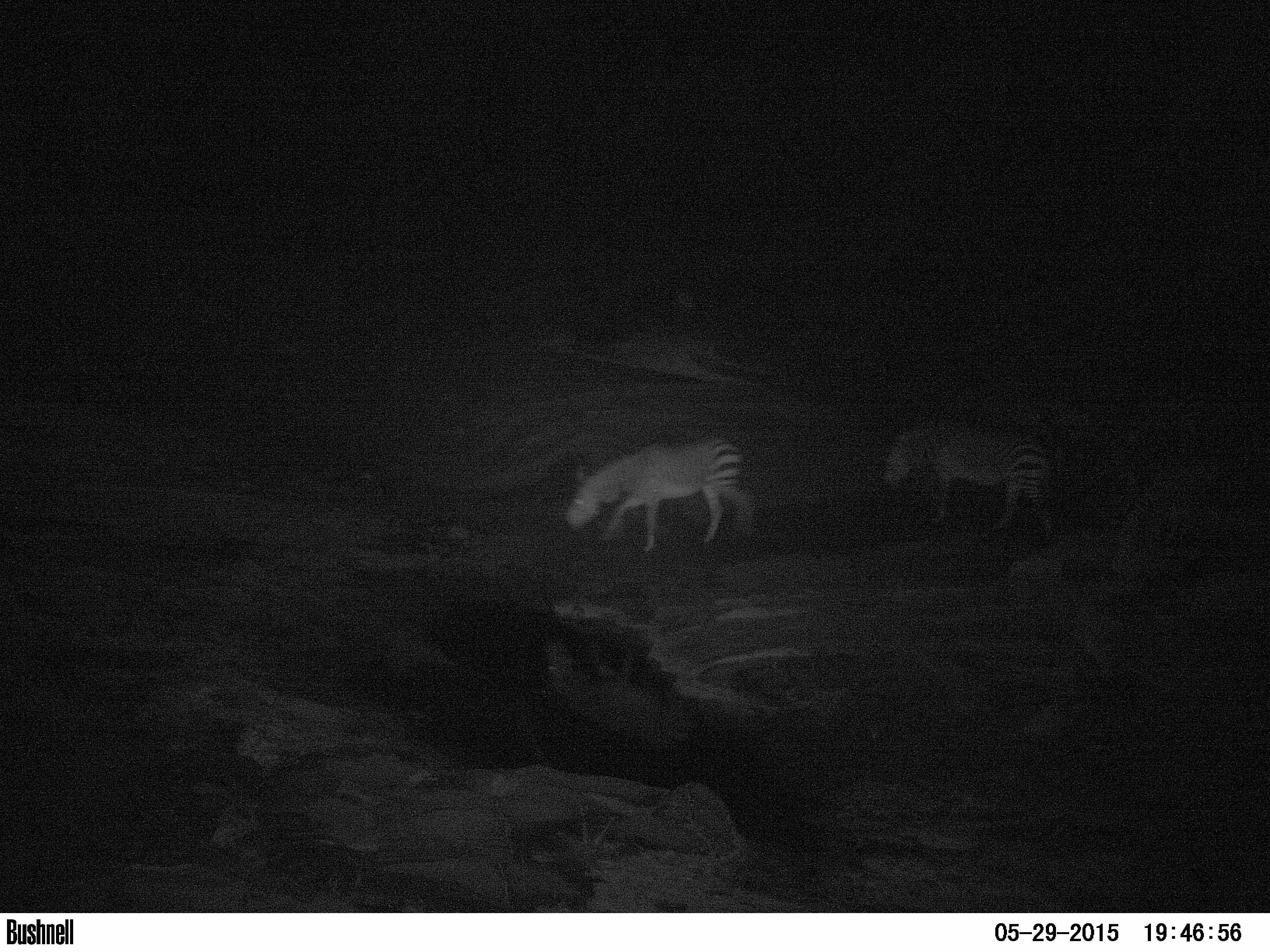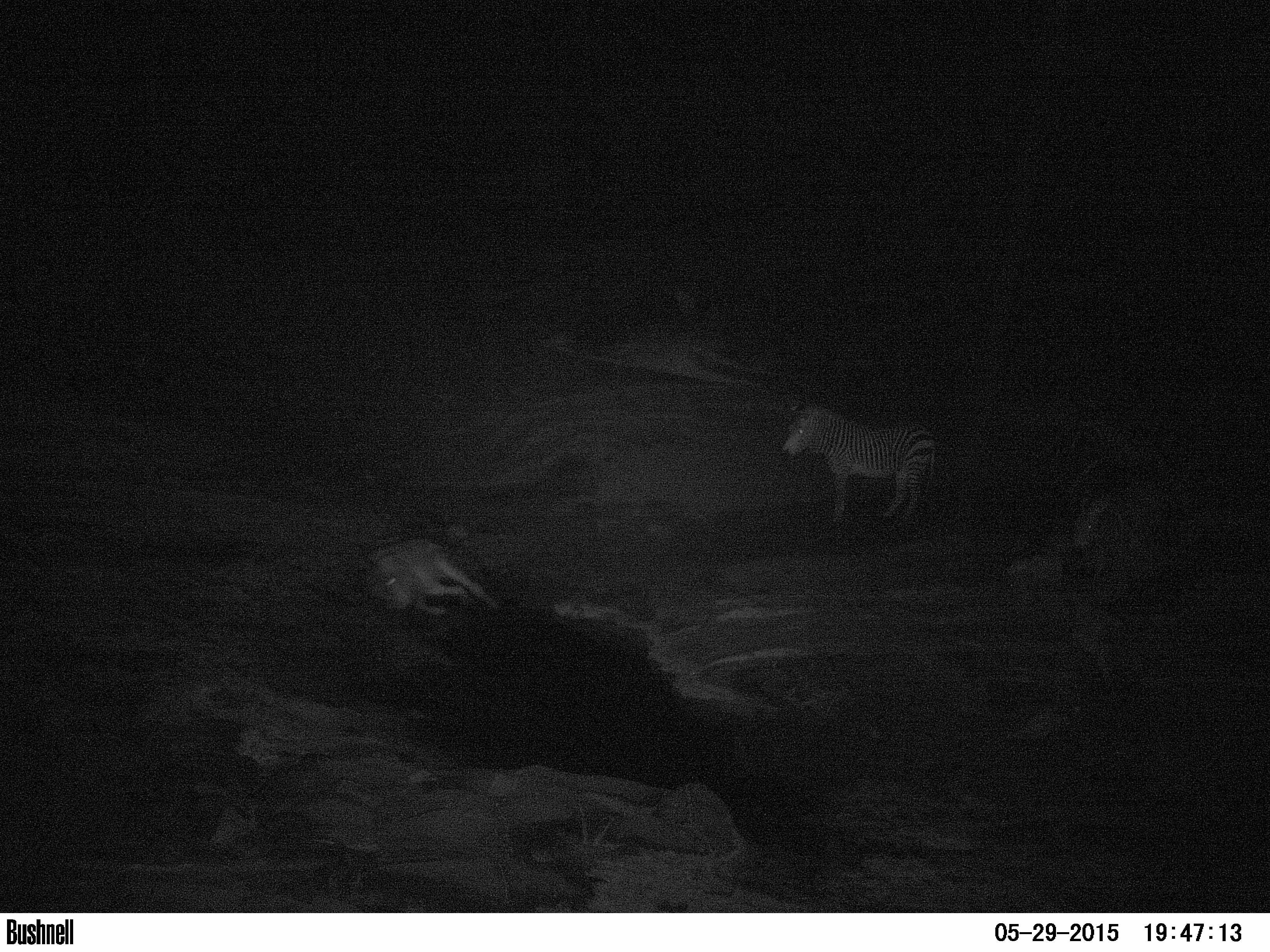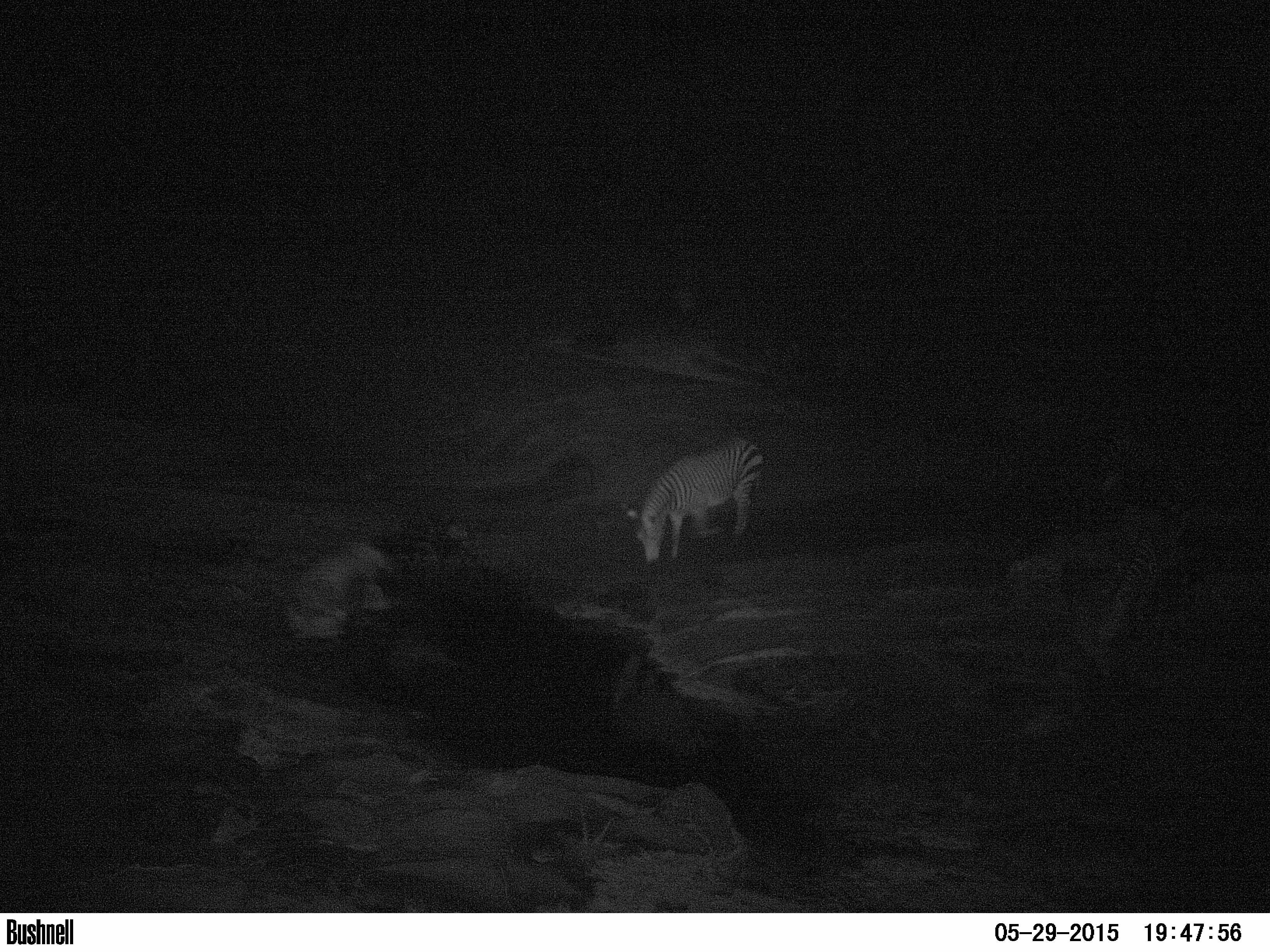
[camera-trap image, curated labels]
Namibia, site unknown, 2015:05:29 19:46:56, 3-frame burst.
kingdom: Animalia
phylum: Chordata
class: Mammalia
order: Perissodactyla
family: Equidae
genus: Equus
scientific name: Equus zebra hartmannae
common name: hartmann's mountain zebra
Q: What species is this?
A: Equus zebra hartmannae (hartmann's mountain zebra).